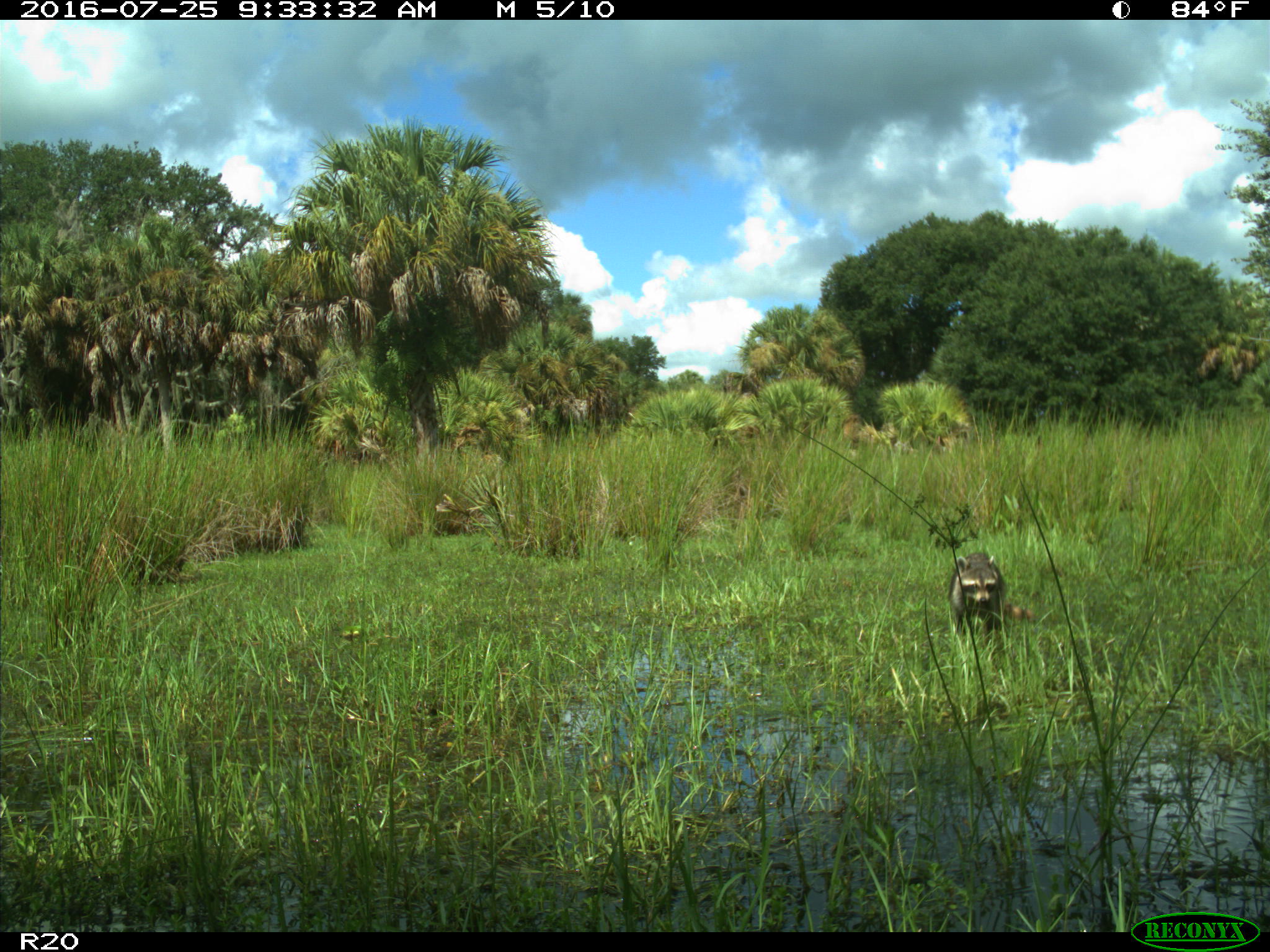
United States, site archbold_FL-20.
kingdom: Animalia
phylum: Chordata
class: Mammalia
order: Carnivora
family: Procyonidae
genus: Procyon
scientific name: Procyon lotor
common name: common raccoon